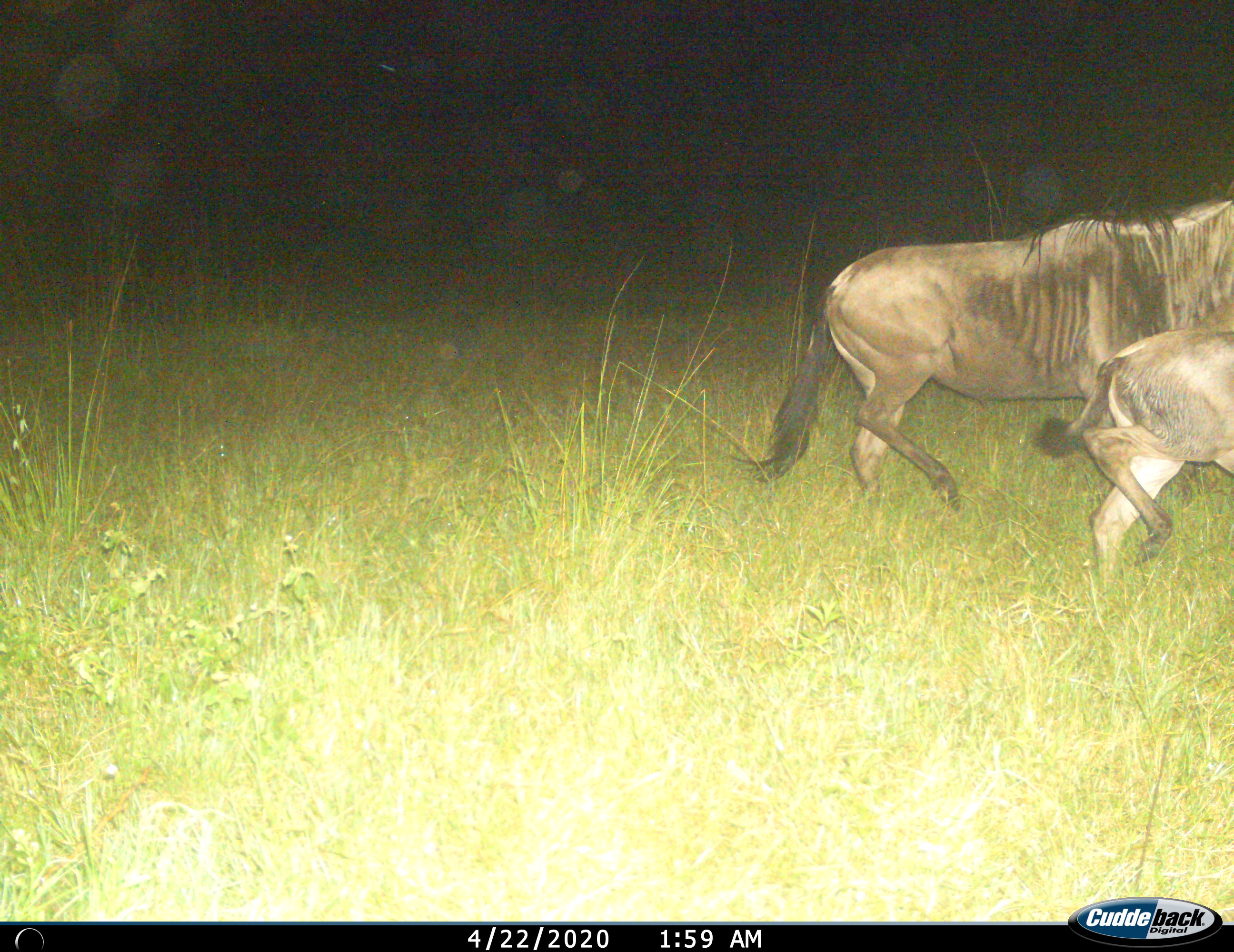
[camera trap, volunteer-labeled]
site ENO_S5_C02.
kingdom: Animalia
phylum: Chordata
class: Mammalia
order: Artiodactyla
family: Bovidae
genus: Connochaetes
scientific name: Connochaetes taurinus taurinus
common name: blue wildebeest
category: wildebeestblue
Wildebeestblue (blue wildebeest) (Connochaetes taurinus taurinus), count 2. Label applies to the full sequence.